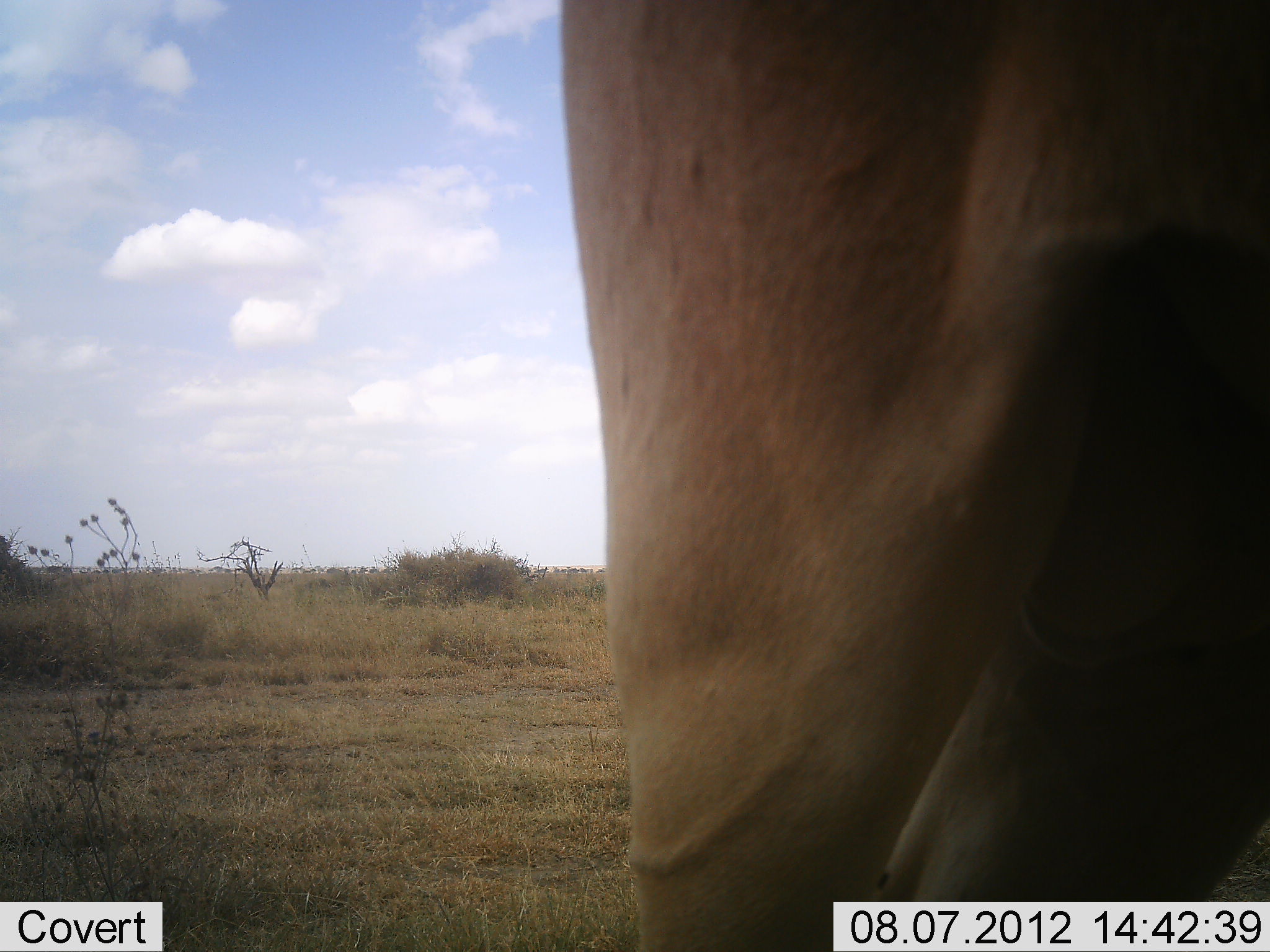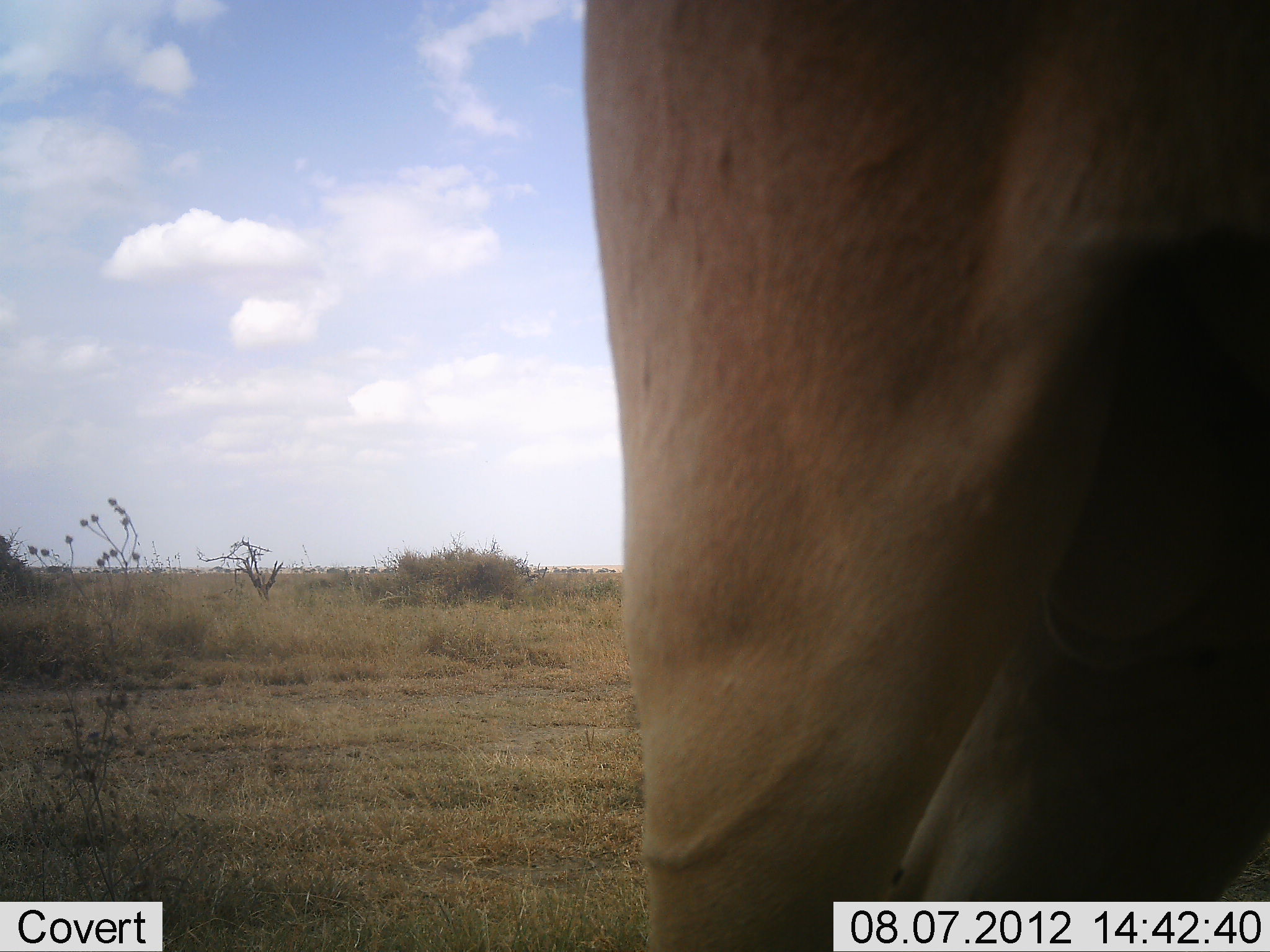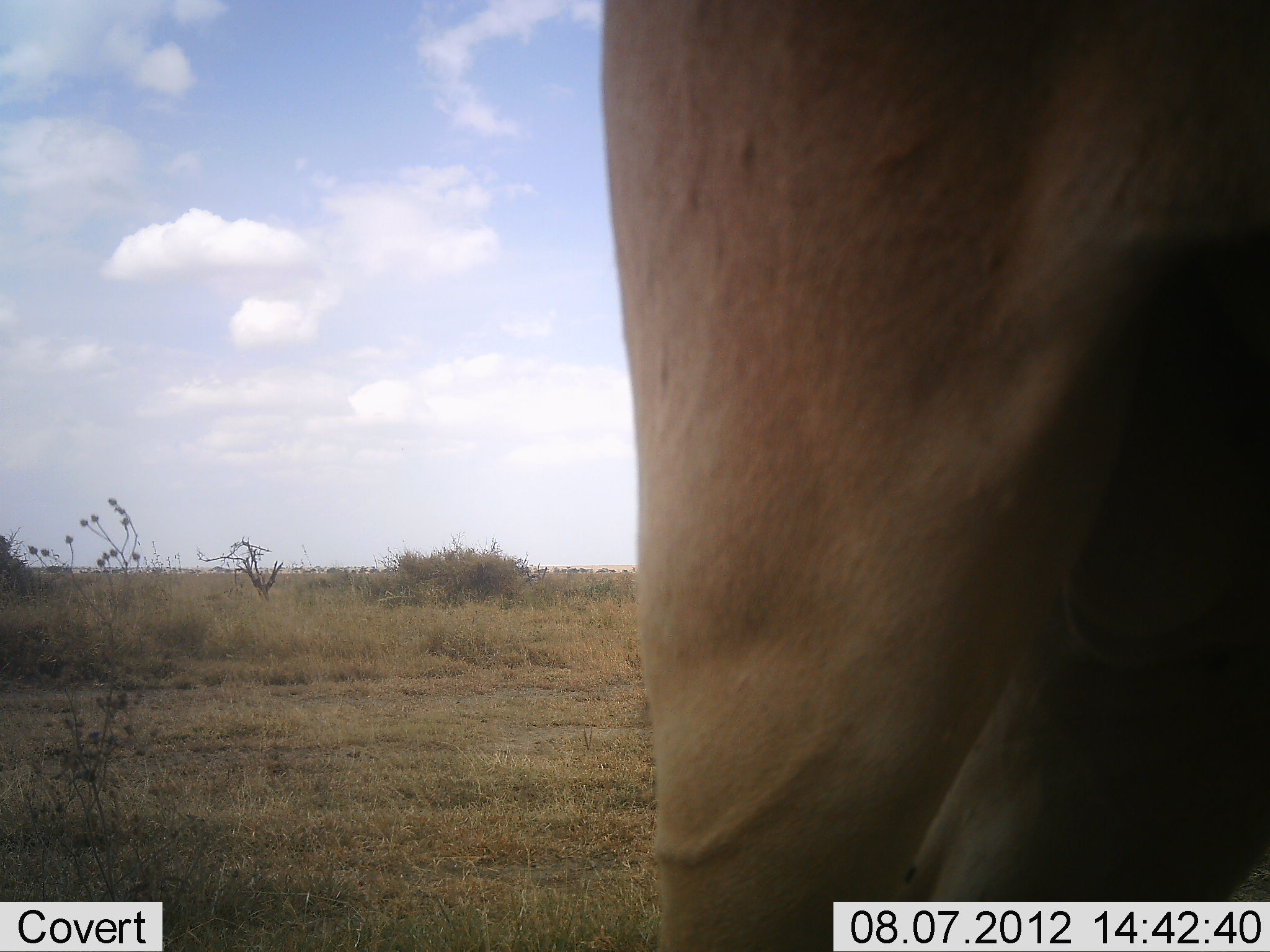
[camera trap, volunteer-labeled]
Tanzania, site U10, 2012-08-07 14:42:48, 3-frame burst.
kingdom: Animalia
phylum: Chordata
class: Mammalia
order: Artiodactyla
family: Bovidae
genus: Alcelaphus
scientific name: Alcelaphus buselaphus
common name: hartebeest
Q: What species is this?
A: Hartebeest (Alcelaphus buselaphus).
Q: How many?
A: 1.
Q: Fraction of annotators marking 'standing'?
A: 90%.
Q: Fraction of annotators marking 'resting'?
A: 0%.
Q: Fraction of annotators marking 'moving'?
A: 10%.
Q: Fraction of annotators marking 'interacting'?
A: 0%.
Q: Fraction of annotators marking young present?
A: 0%.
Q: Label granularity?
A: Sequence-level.